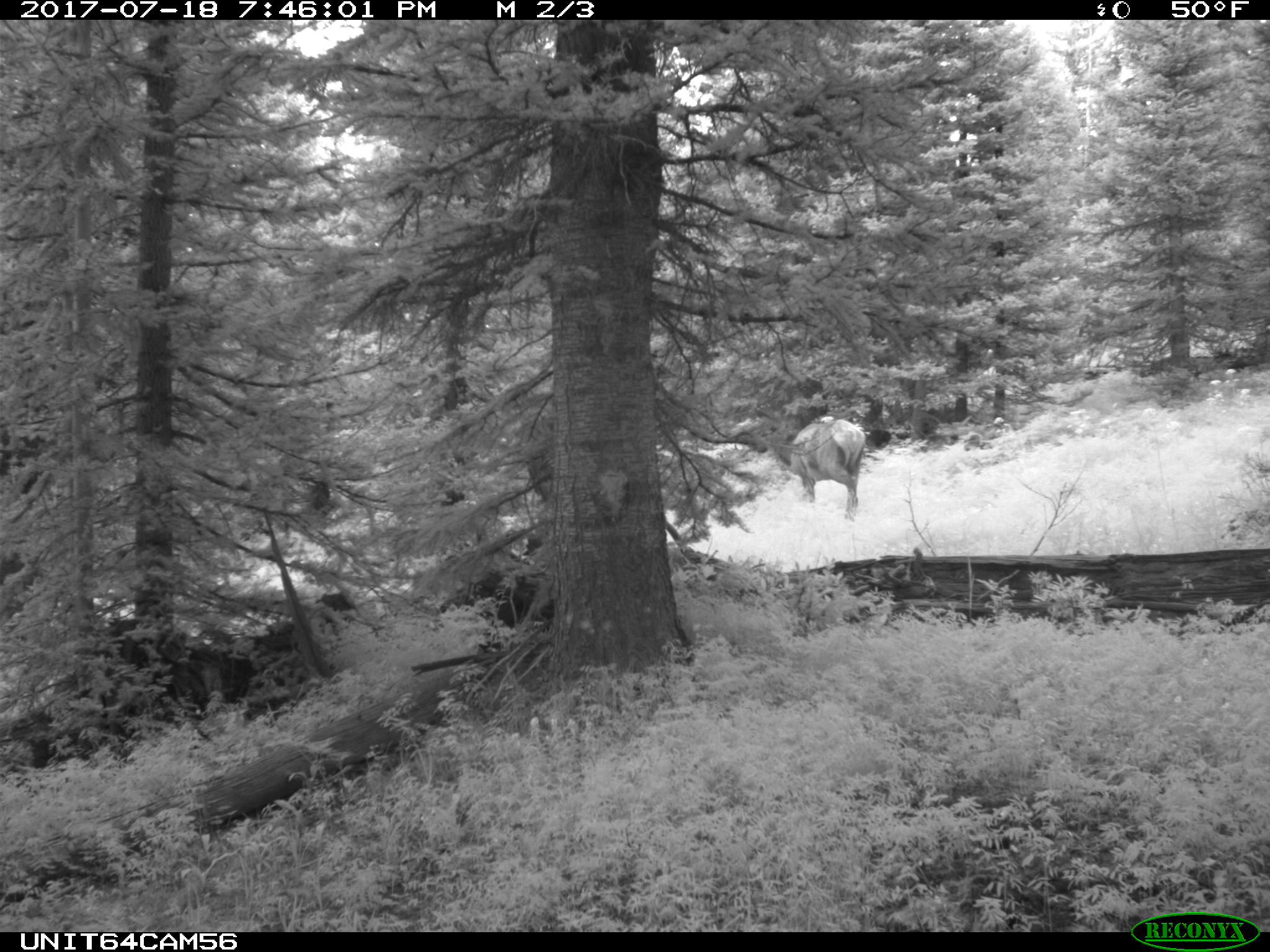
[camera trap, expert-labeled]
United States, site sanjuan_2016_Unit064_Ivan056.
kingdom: Animalia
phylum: Chordata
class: Mammalia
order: Artiodactyla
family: Cervidae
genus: Cervus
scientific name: Cervus elaphus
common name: red deer